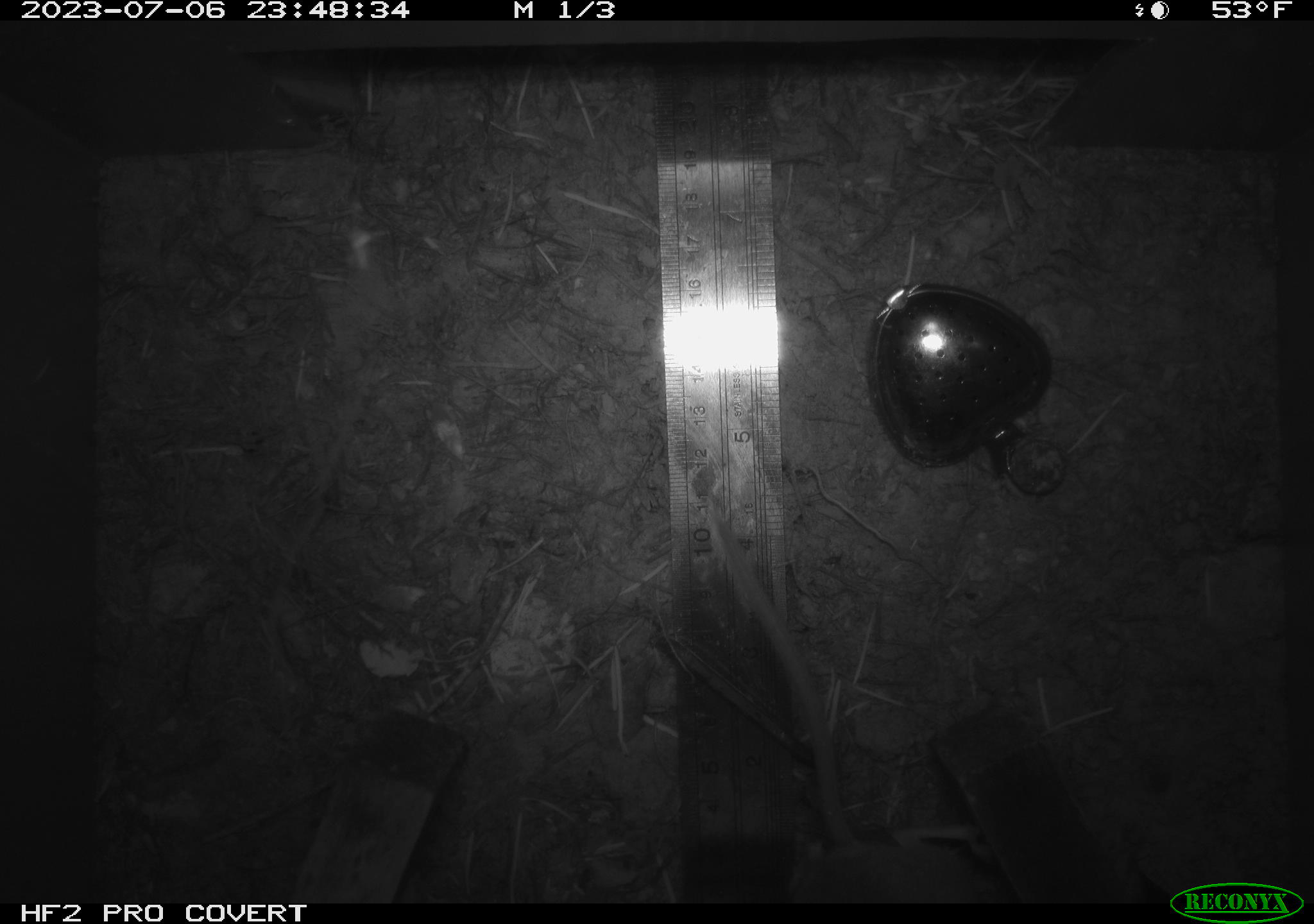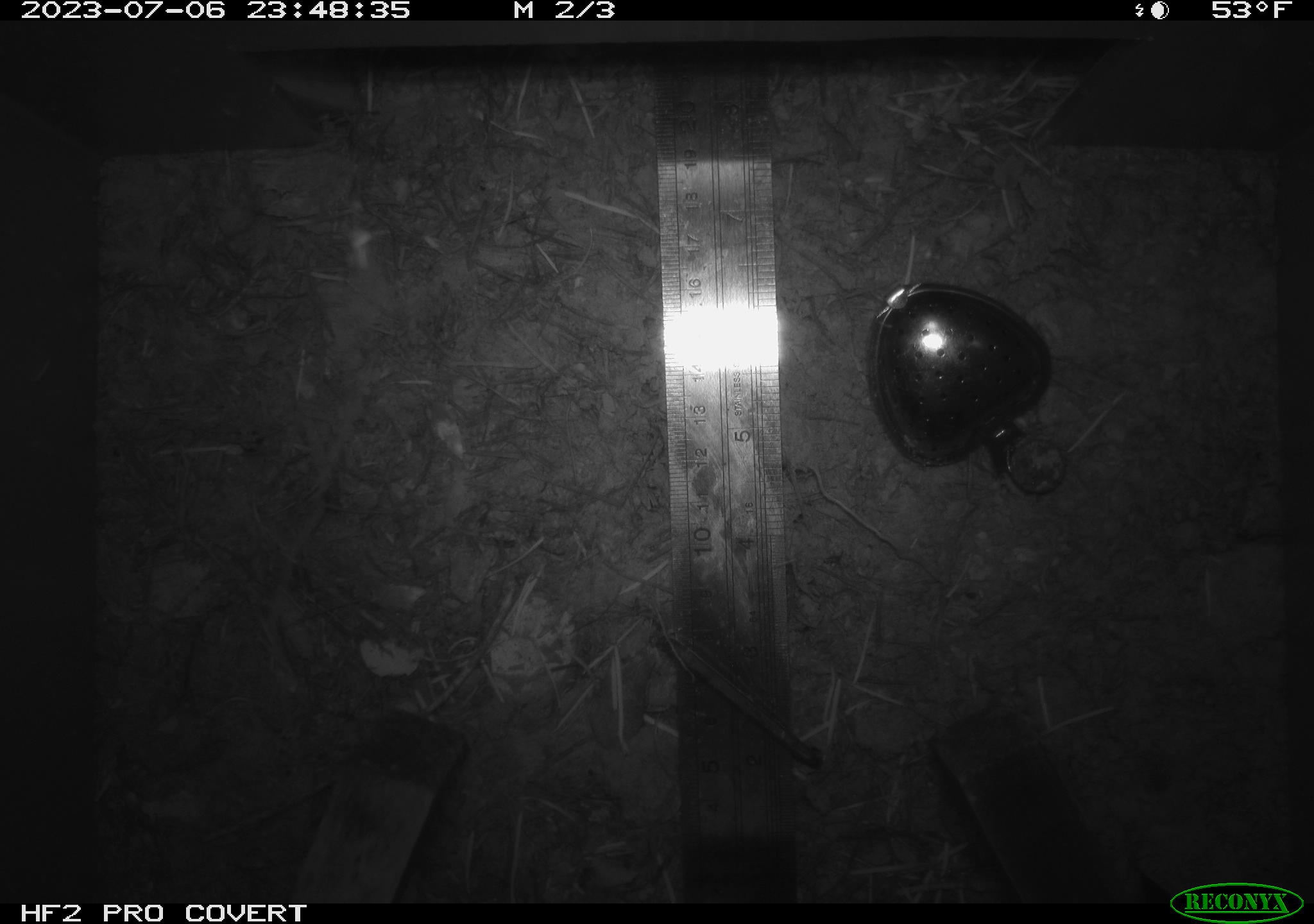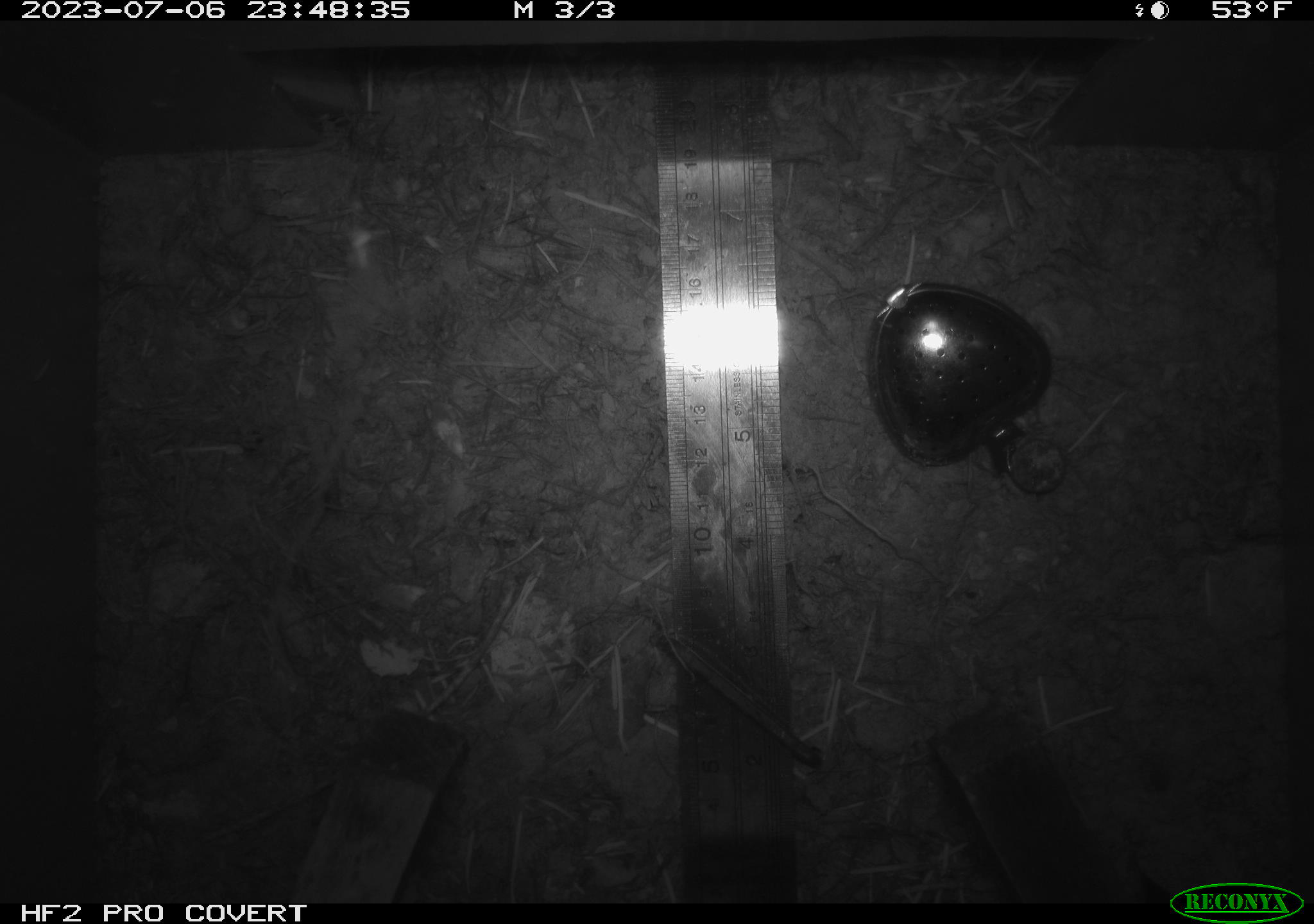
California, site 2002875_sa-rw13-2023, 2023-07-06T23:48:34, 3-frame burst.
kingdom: Animalia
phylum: Chordata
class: Mammalia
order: Rodentia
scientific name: Rodentia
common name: mouse species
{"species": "mouse species (Rodentia)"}